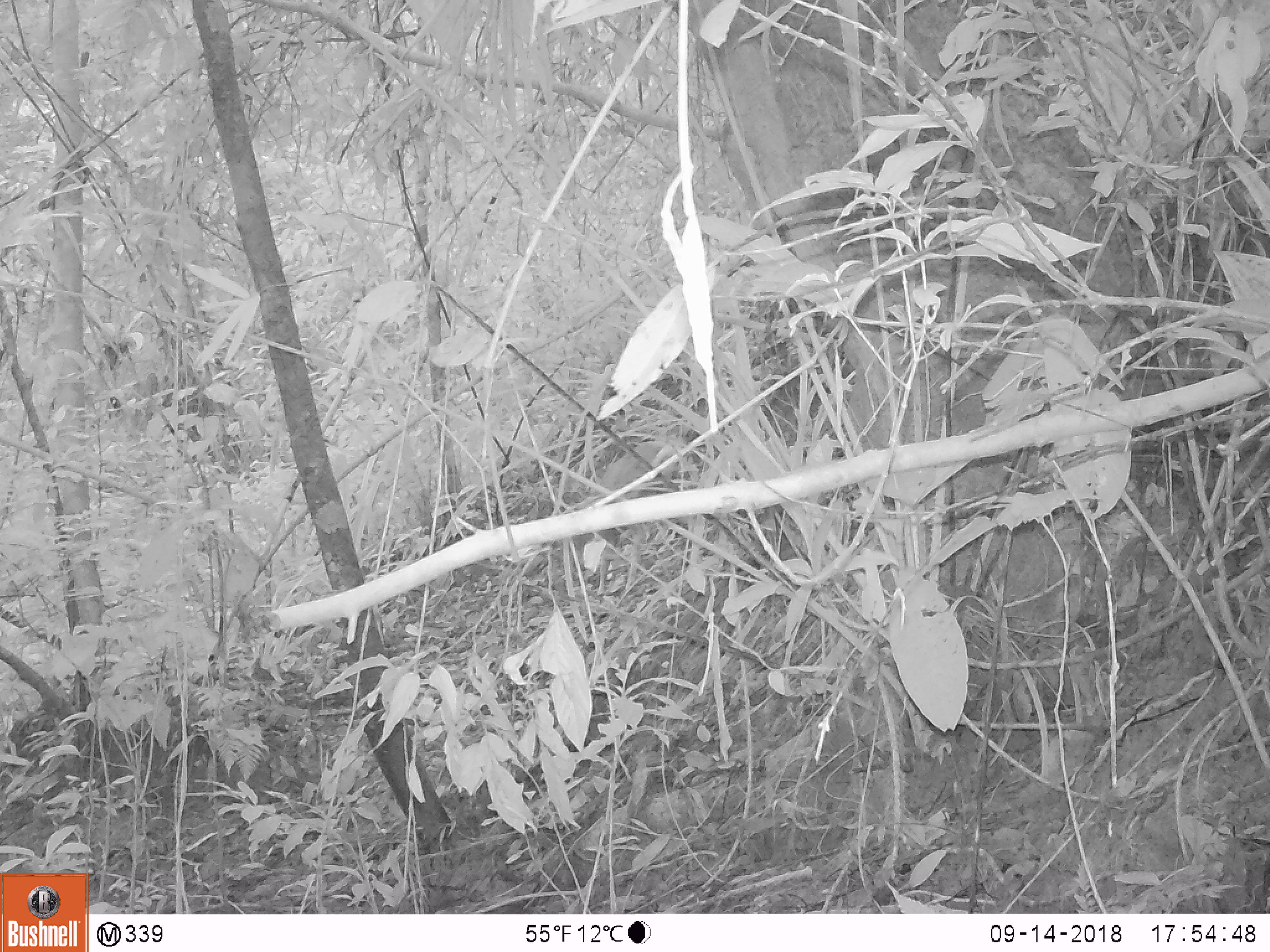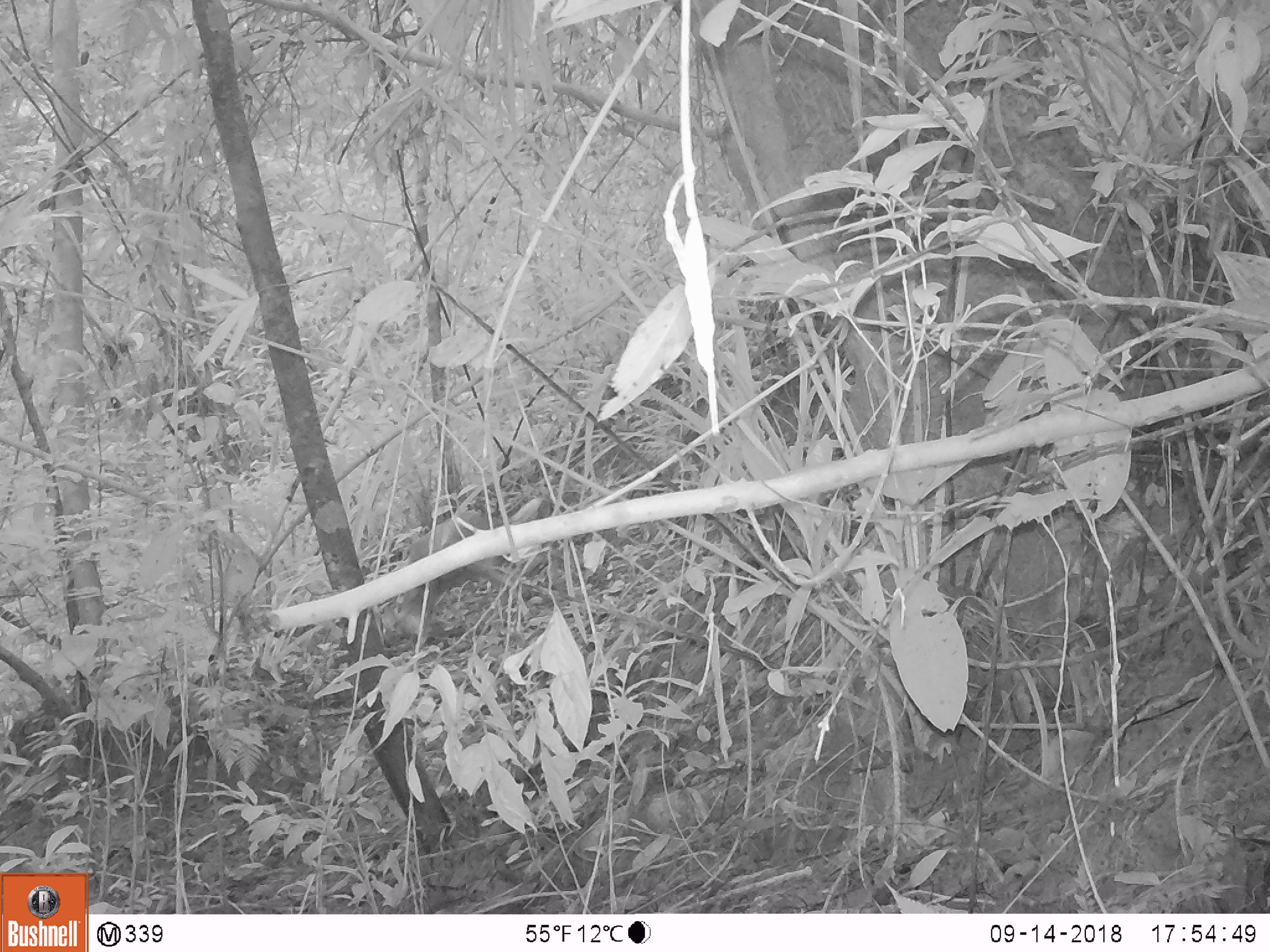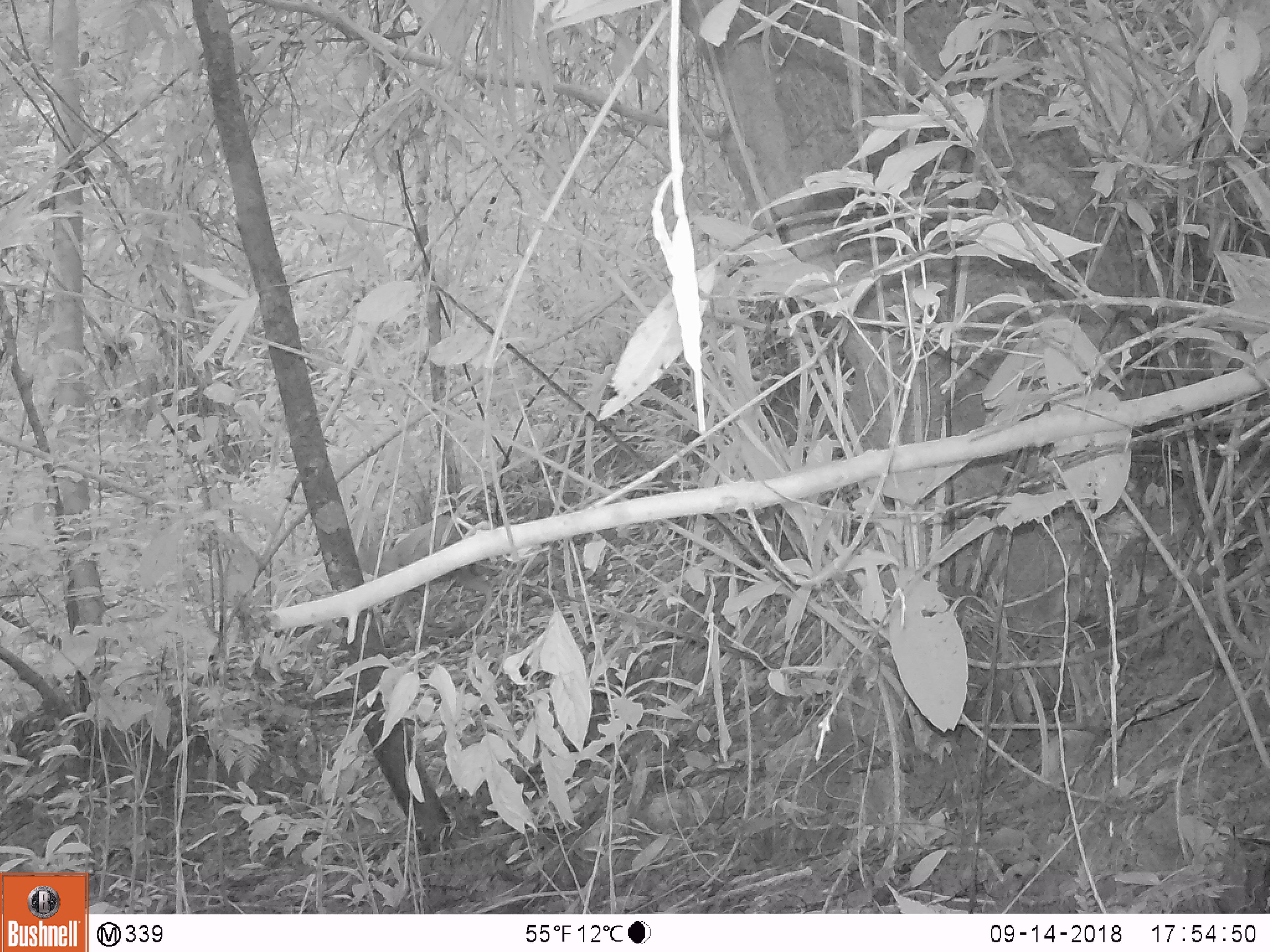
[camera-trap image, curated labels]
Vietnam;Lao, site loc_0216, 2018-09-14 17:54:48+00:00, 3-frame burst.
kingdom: Animalia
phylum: Chordata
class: Mammalia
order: Artiodactyla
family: Cervidae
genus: Muntiacus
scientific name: Muntiacus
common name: muntjacs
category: unidentified muntjac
Unidentified muntjac (muntjacs) (Muntiacus). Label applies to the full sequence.